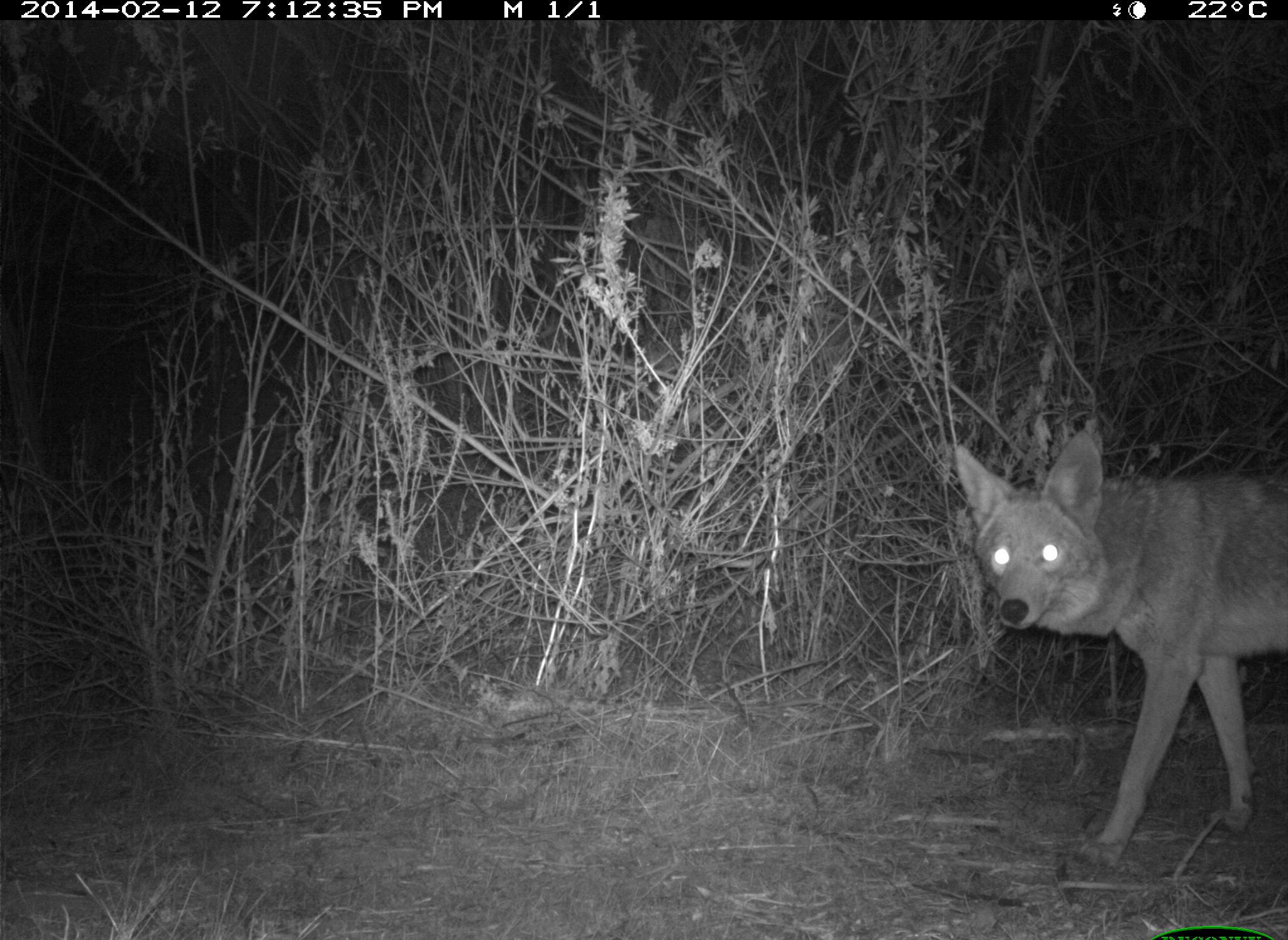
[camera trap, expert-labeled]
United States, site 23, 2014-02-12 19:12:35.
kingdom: Animalia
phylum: Chordata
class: Mammalia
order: Carnivora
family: Canidae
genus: Canis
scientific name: Canis latrans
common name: coyote